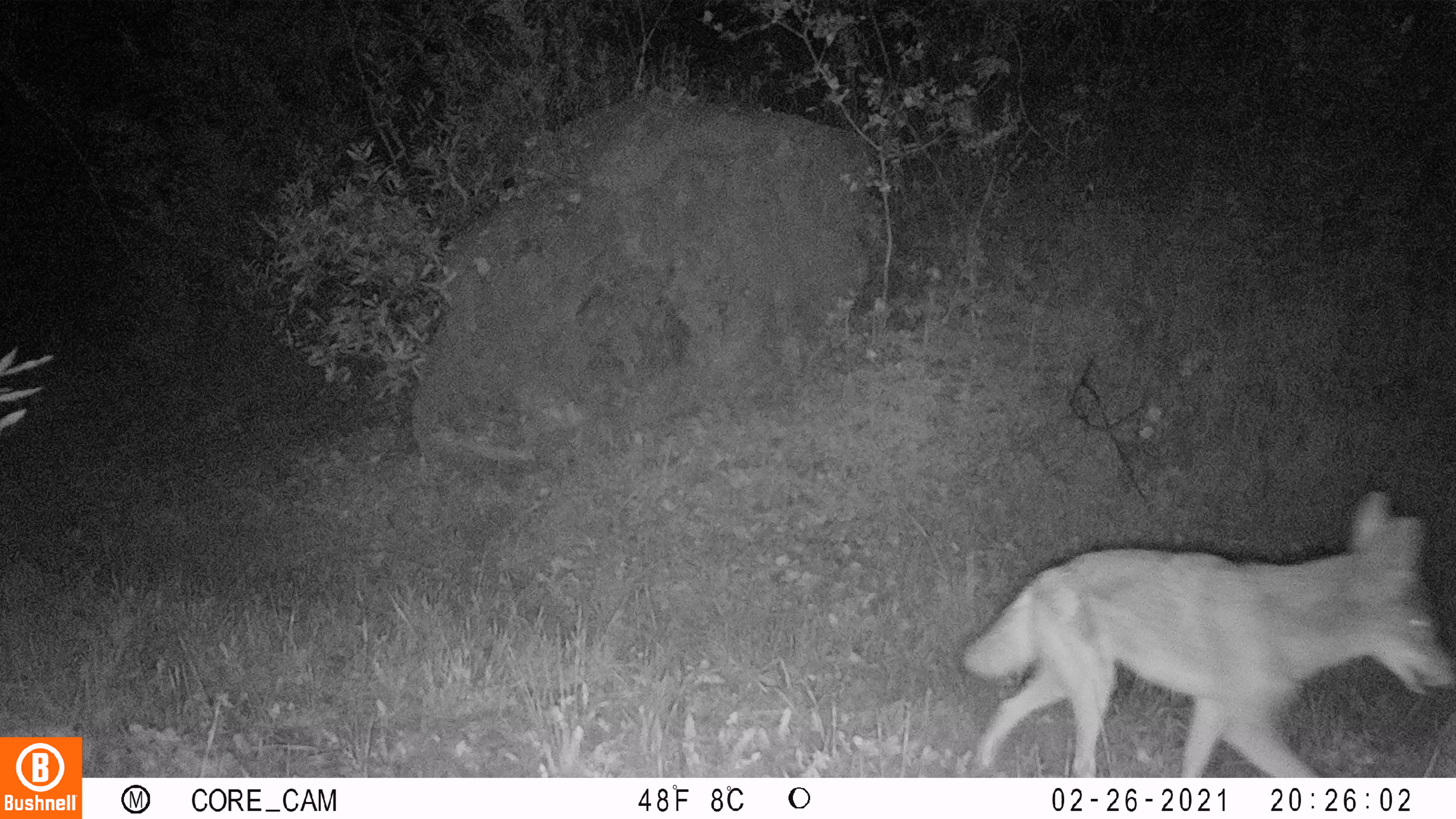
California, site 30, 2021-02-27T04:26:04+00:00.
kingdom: Animalia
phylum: Chordata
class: Mammalia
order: Carnivora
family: Canidae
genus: Canis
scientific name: Canis latrans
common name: coyote